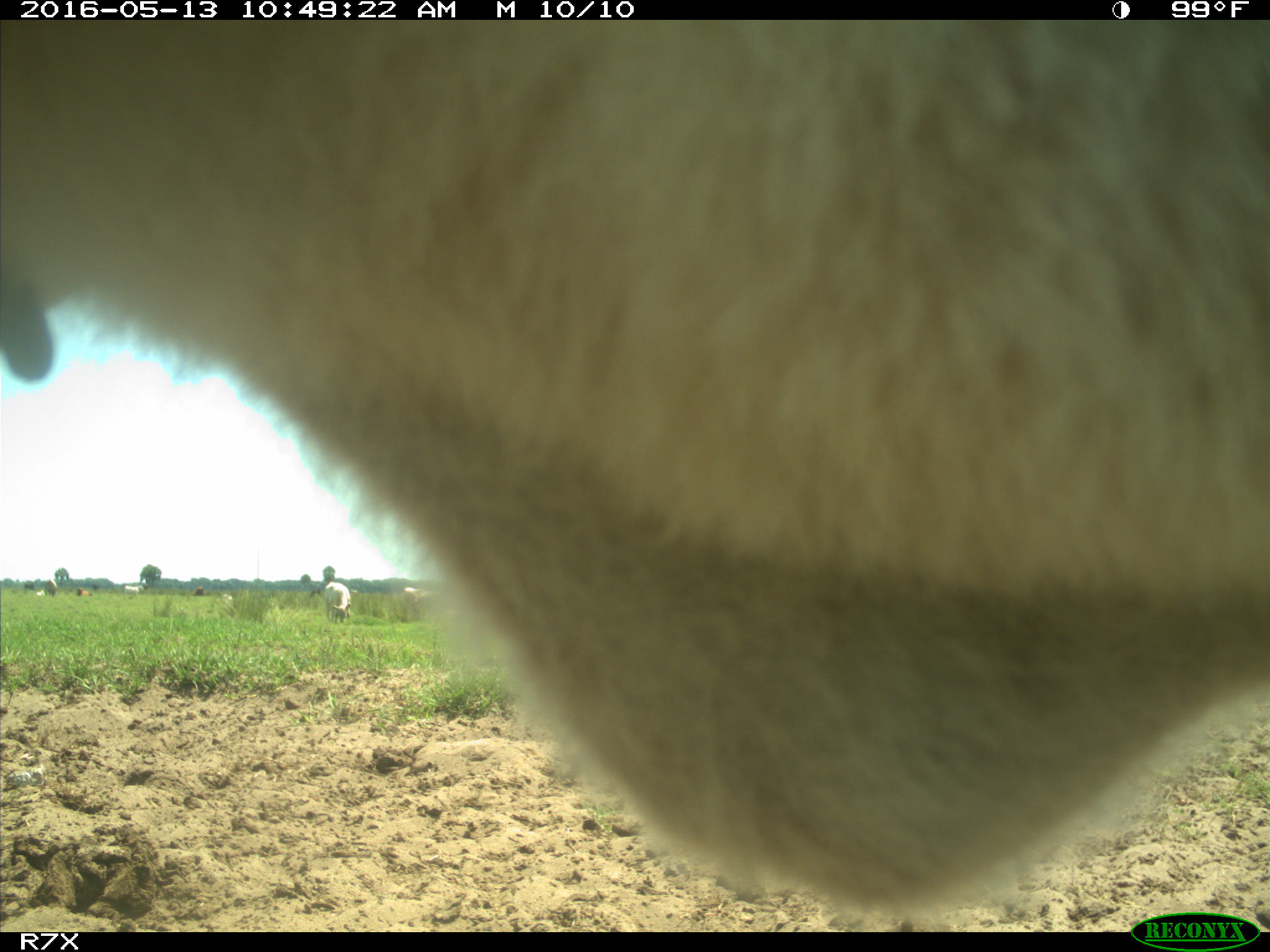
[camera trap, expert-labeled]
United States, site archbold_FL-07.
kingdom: Animalia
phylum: Chordata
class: Mammalia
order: Artiodactyla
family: Bovidae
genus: Bos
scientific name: Bos taurus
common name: domestic cow